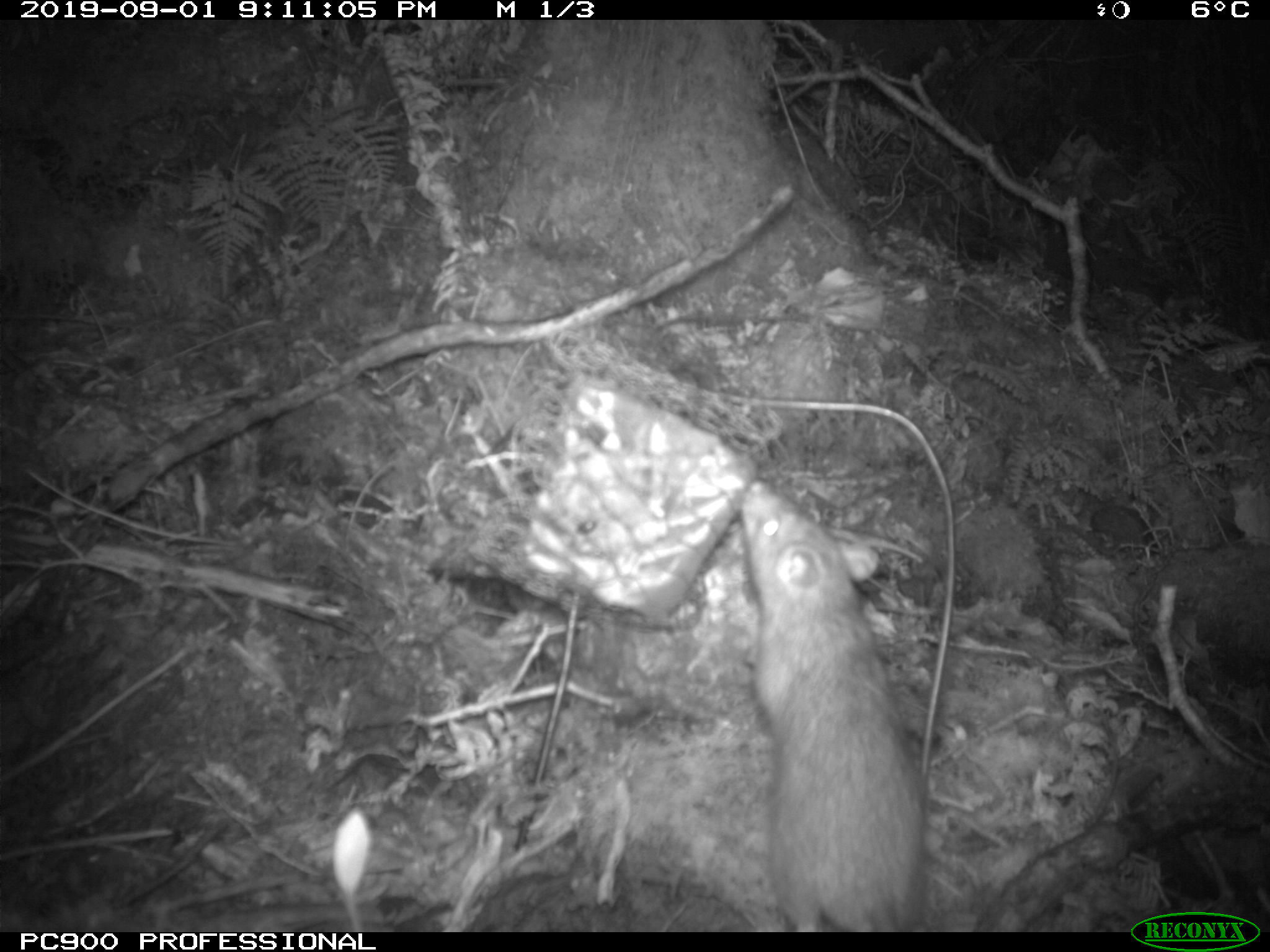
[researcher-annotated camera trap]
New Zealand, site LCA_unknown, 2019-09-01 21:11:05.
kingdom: Animalia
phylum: Chordata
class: Mammalia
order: Rodentia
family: Muridae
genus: Rattus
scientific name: Rattus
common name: rat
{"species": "rat (Rattus)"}